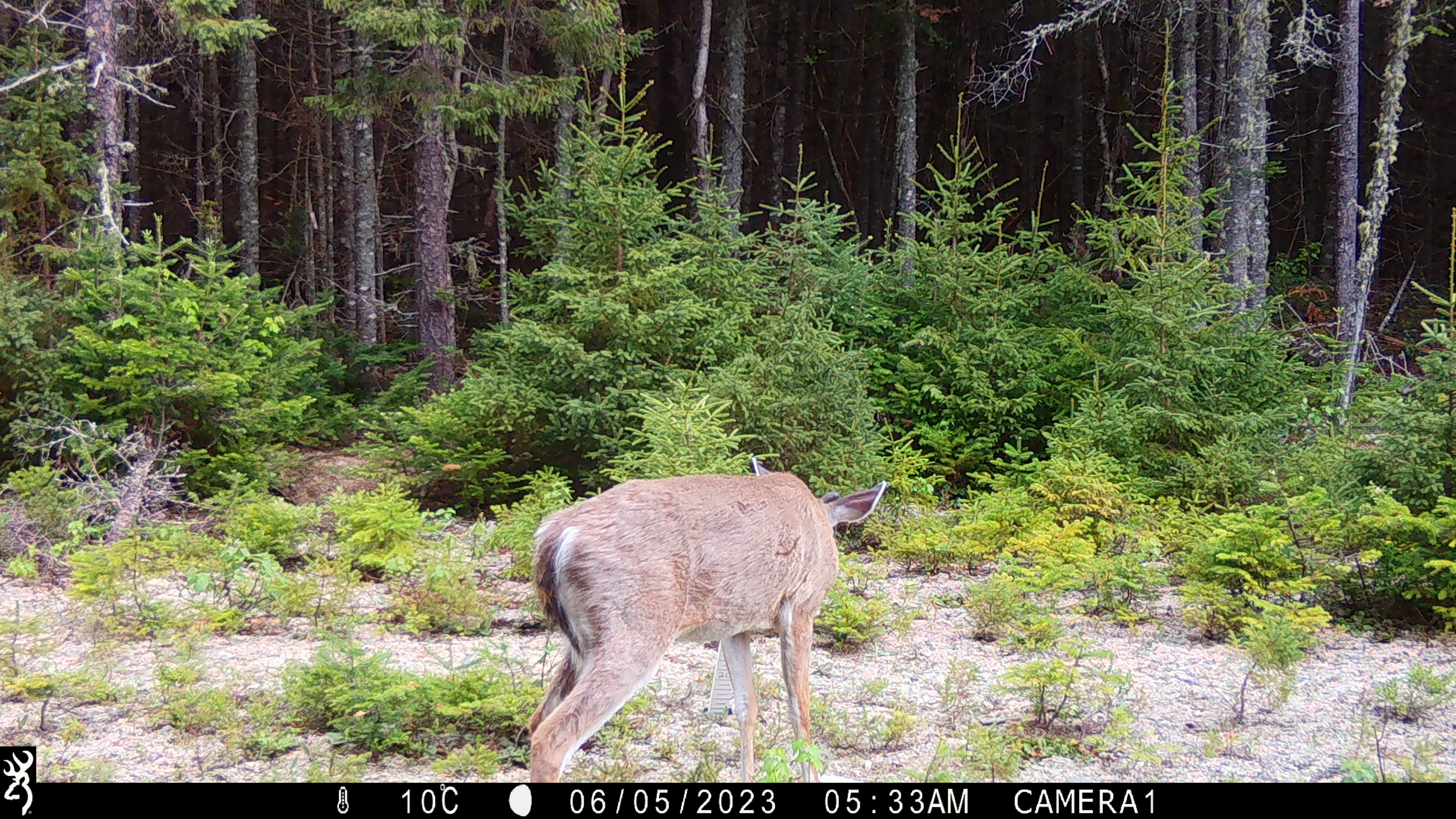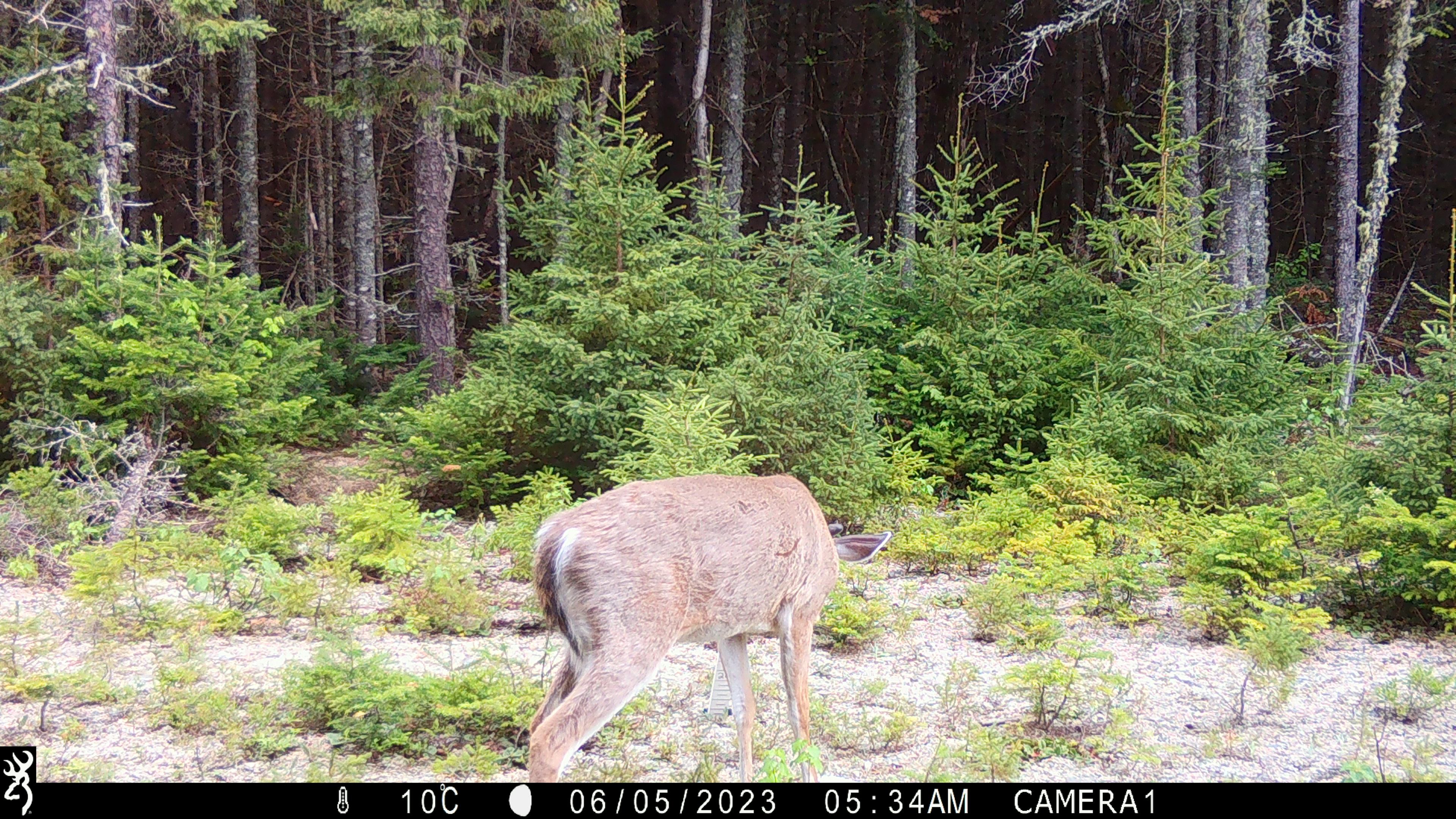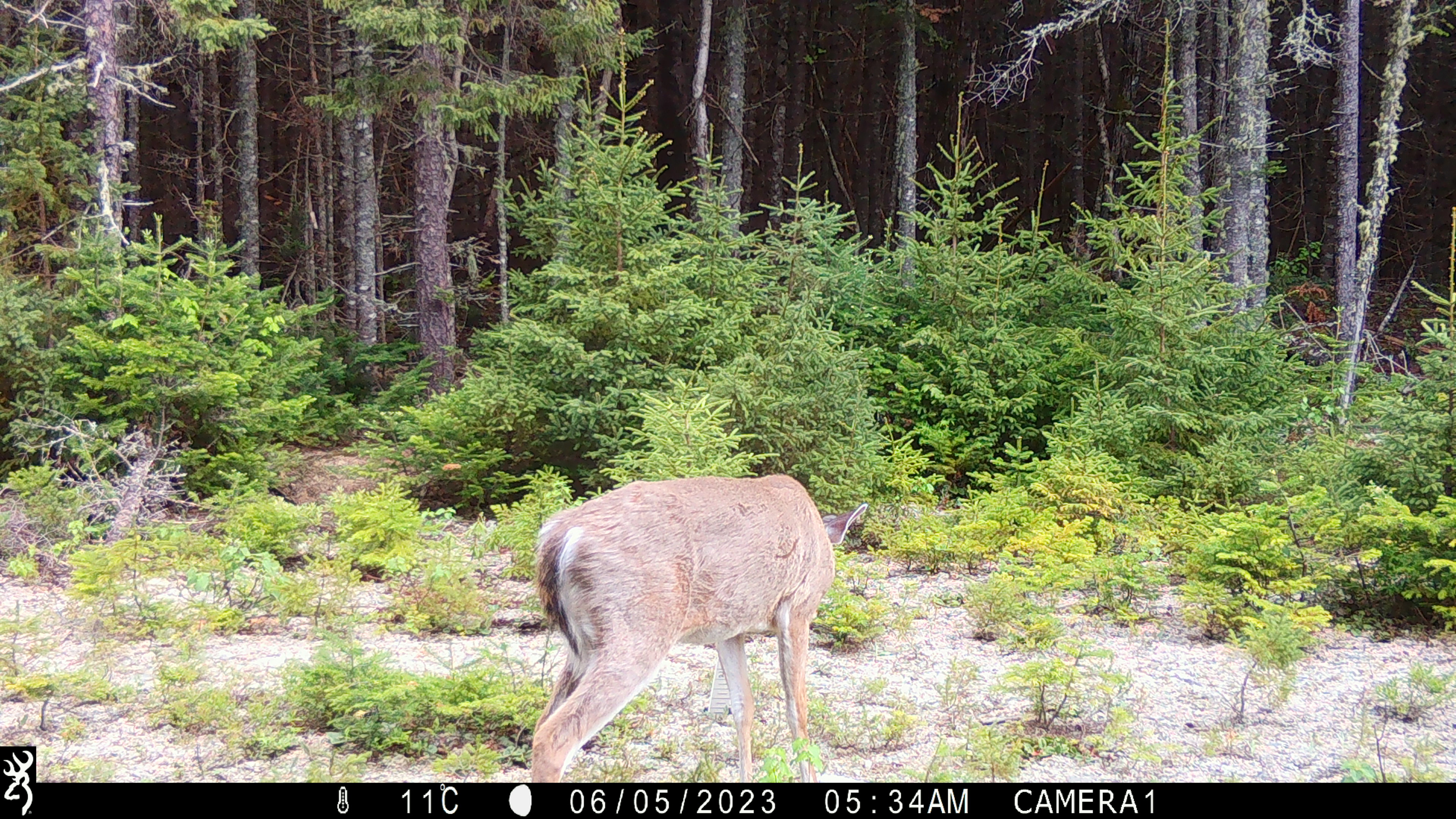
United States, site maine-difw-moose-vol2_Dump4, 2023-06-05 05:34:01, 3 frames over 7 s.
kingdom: Animalia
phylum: Chordata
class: Mammalia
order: Artiodactyla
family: Cervidae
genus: Odocoileus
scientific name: Odocoileus virginianus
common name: white-tailed deer